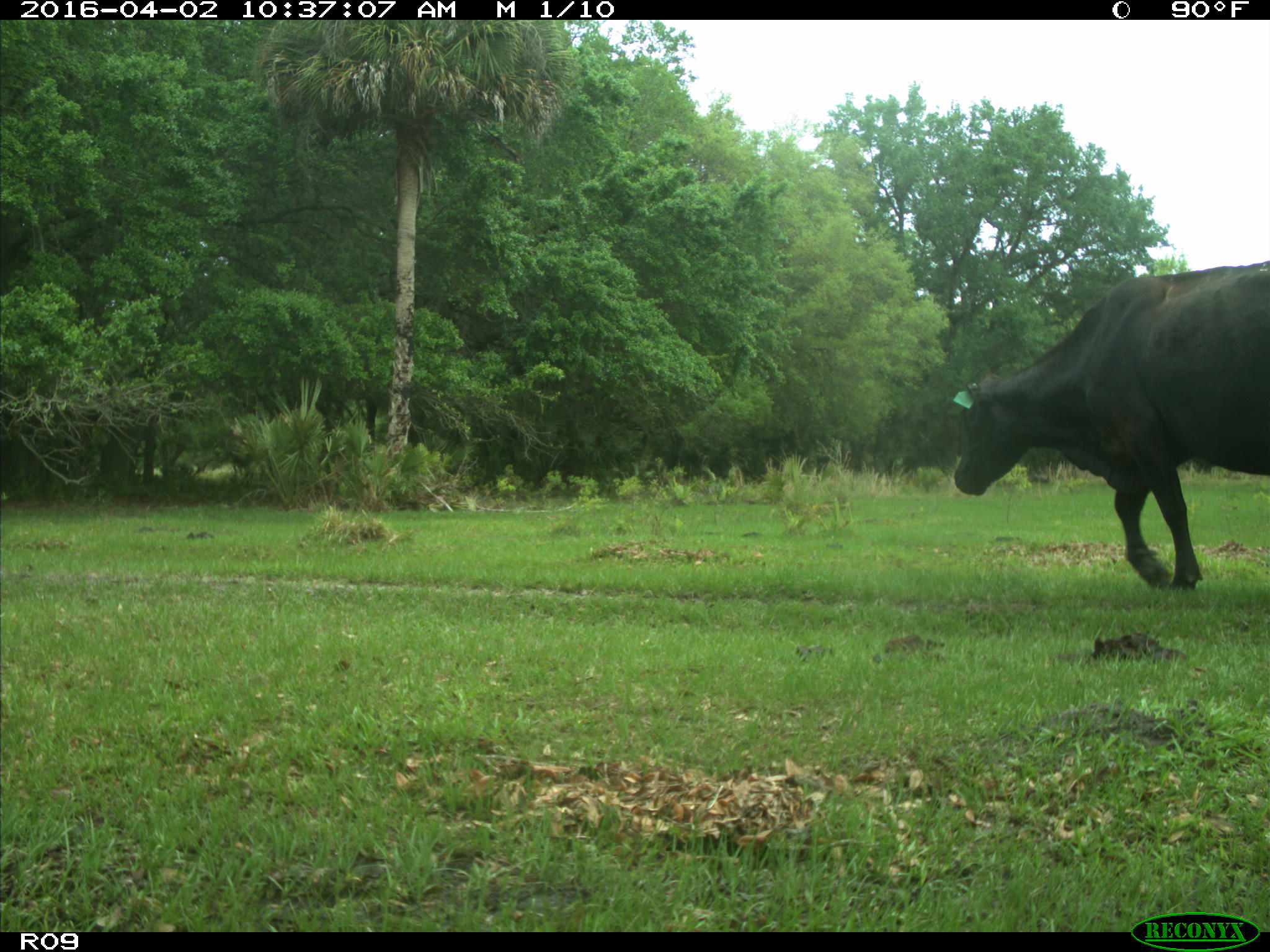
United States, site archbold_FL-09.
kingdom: Animalia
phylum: Chordata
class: Mammalia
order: Artiodactyla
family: Bovidae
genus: Bos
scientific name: Bos taurus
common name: domestic cow